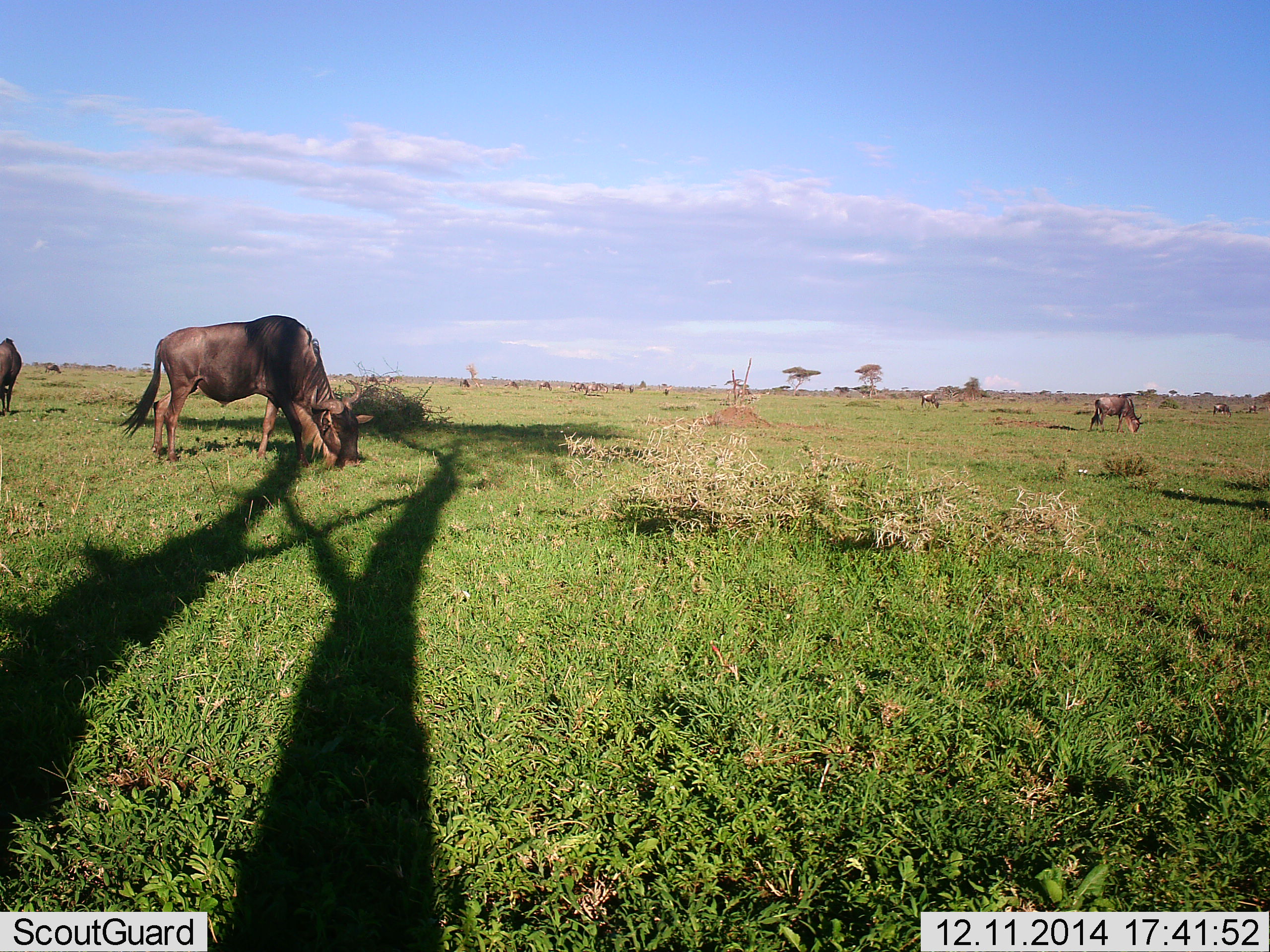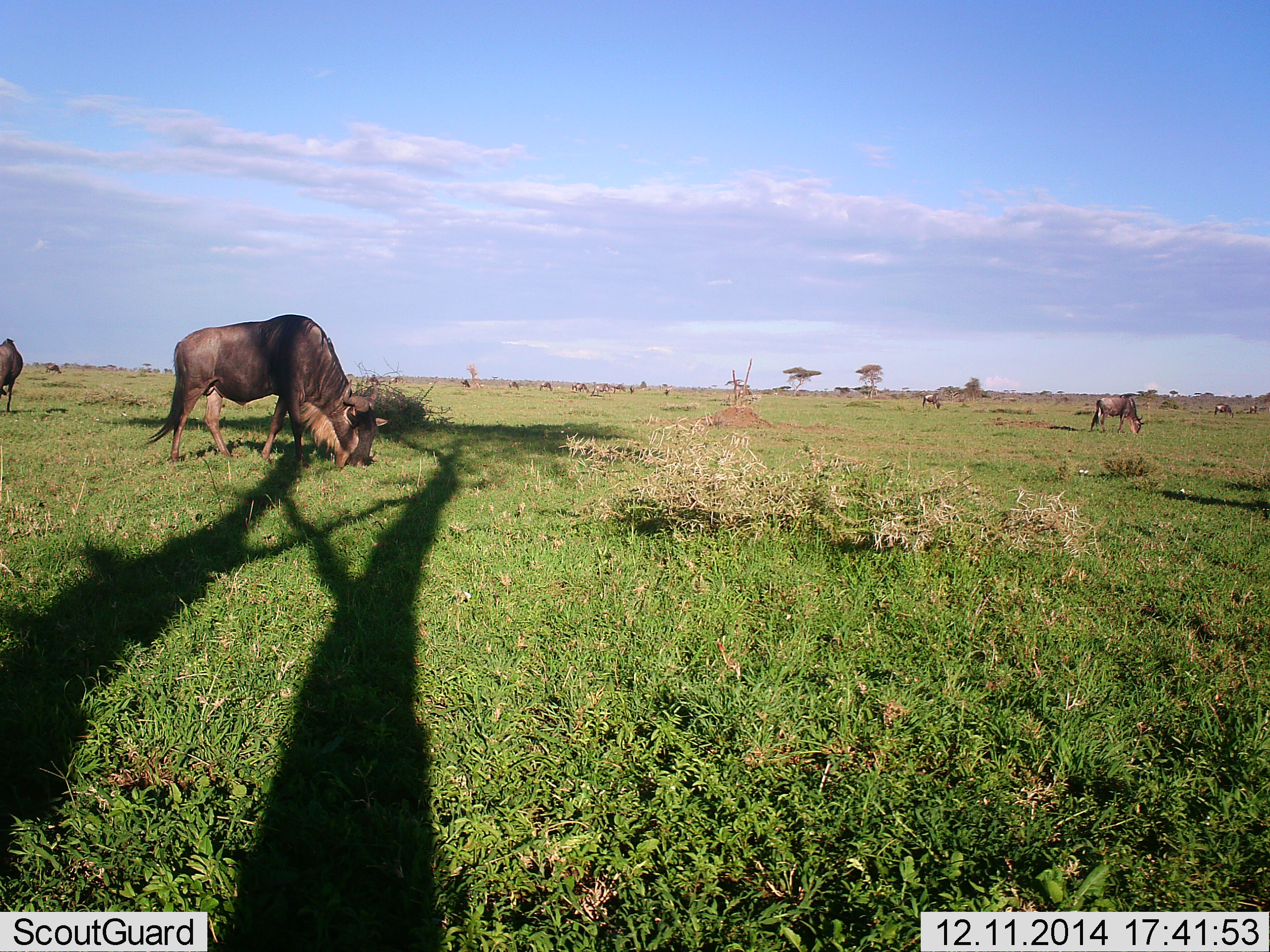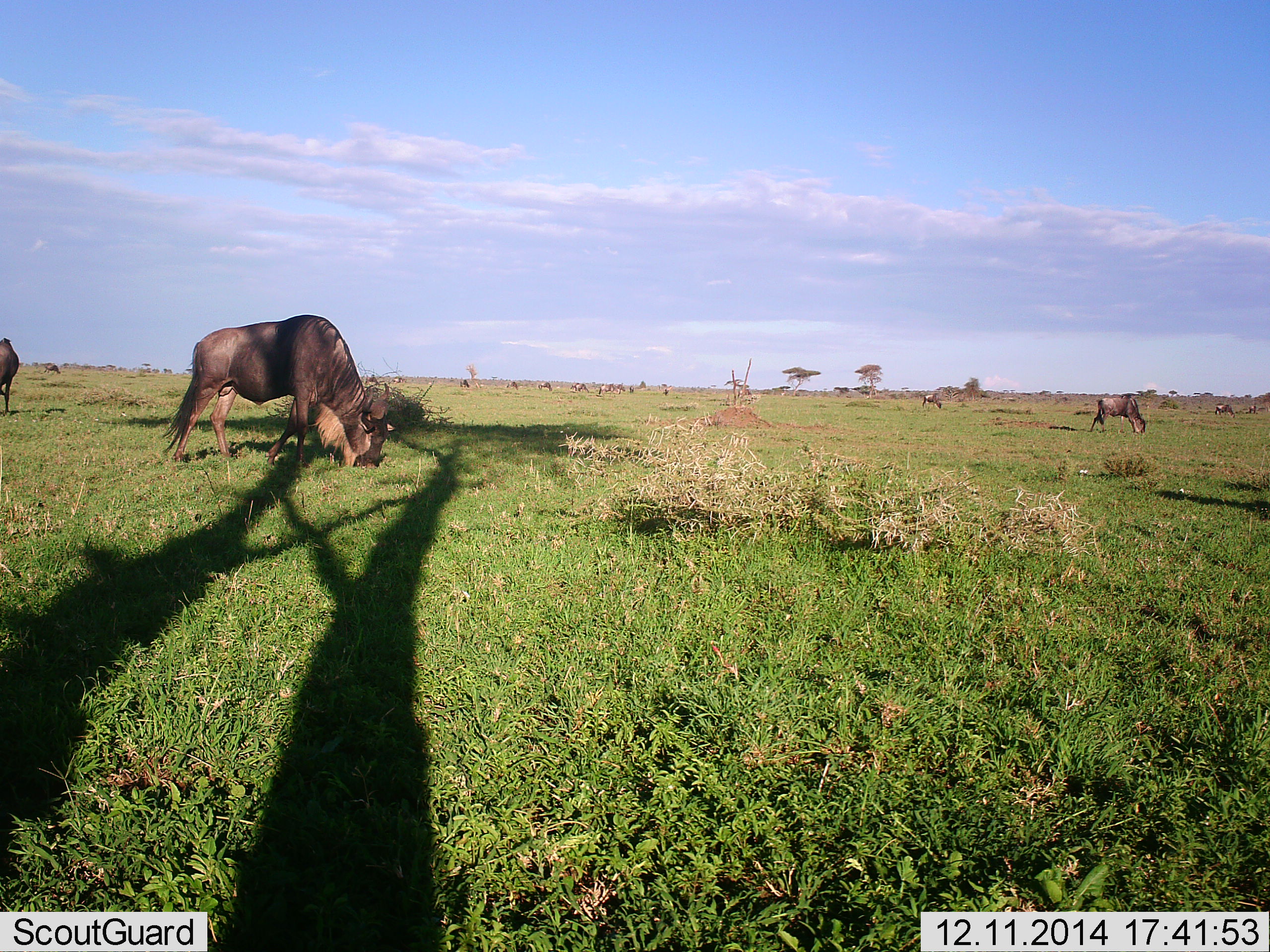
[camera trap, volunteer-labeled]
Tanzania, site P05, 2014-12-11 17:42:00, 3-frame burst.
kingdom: Animalia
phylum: Chordata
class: Mammalia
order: Artiodactyla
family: Bovidae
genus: Connochaetes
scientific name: Connochaetes taurinus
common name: blue wildebeest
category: wildebeest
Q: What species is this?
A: Wildebeest (blue wildebeest) (Connochaetes taurinus).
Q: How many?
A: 9.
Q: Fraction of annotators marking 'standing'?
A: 10%.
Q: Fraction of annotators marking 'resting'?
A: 0%.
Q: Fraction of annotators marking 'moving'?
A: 10%.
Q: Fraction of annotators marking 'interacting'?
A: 0%.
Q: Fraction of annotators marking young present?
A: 0%.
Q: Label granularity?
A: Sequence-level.